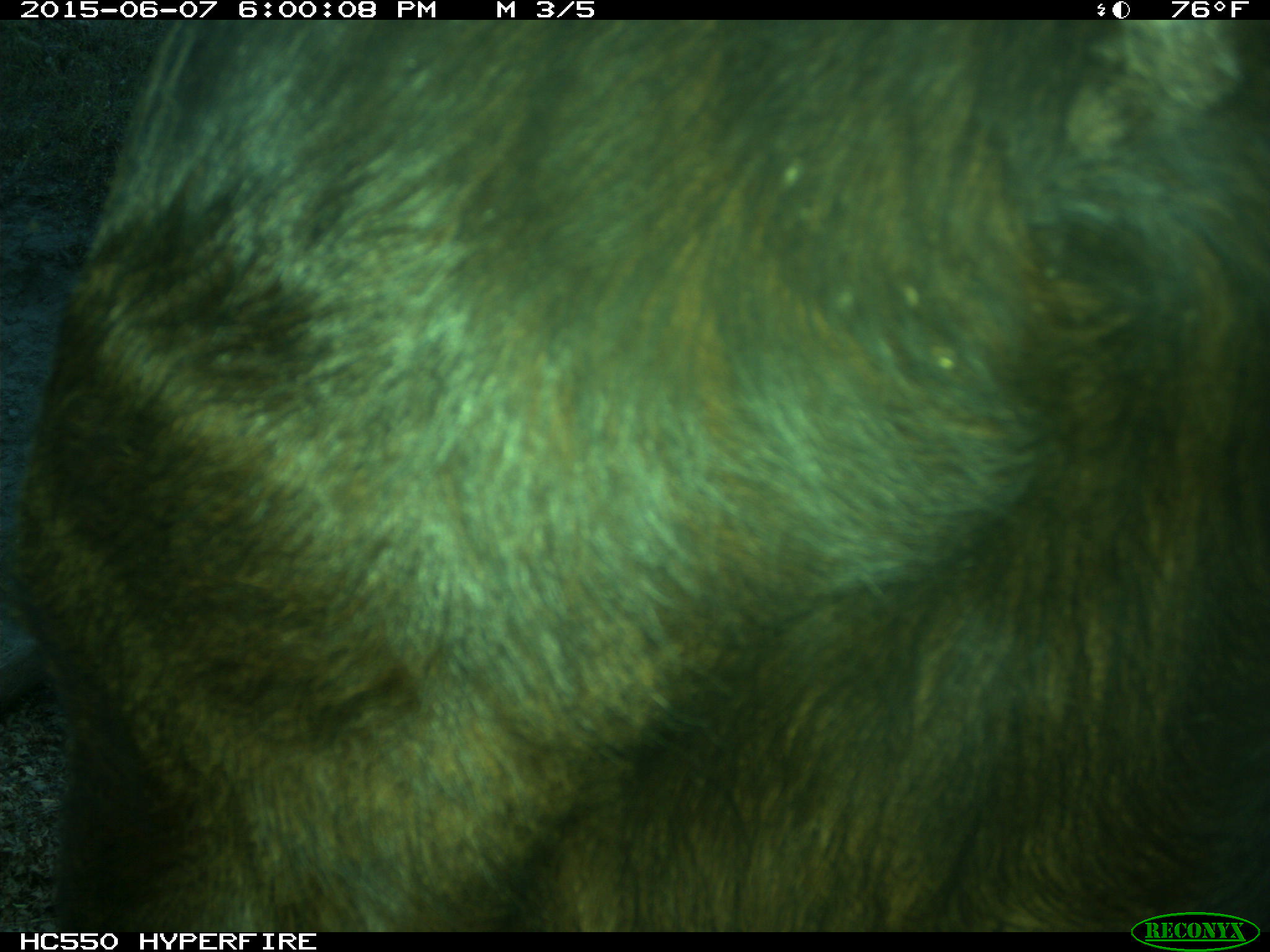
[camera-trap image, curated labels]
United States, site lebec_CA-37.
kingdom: Animalia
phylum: Chordata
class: Mammalia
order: Artiodactyla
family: Bovidae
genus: Bos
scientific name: Bos taurus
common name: domestic cow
Bos taurus (domestic cow).